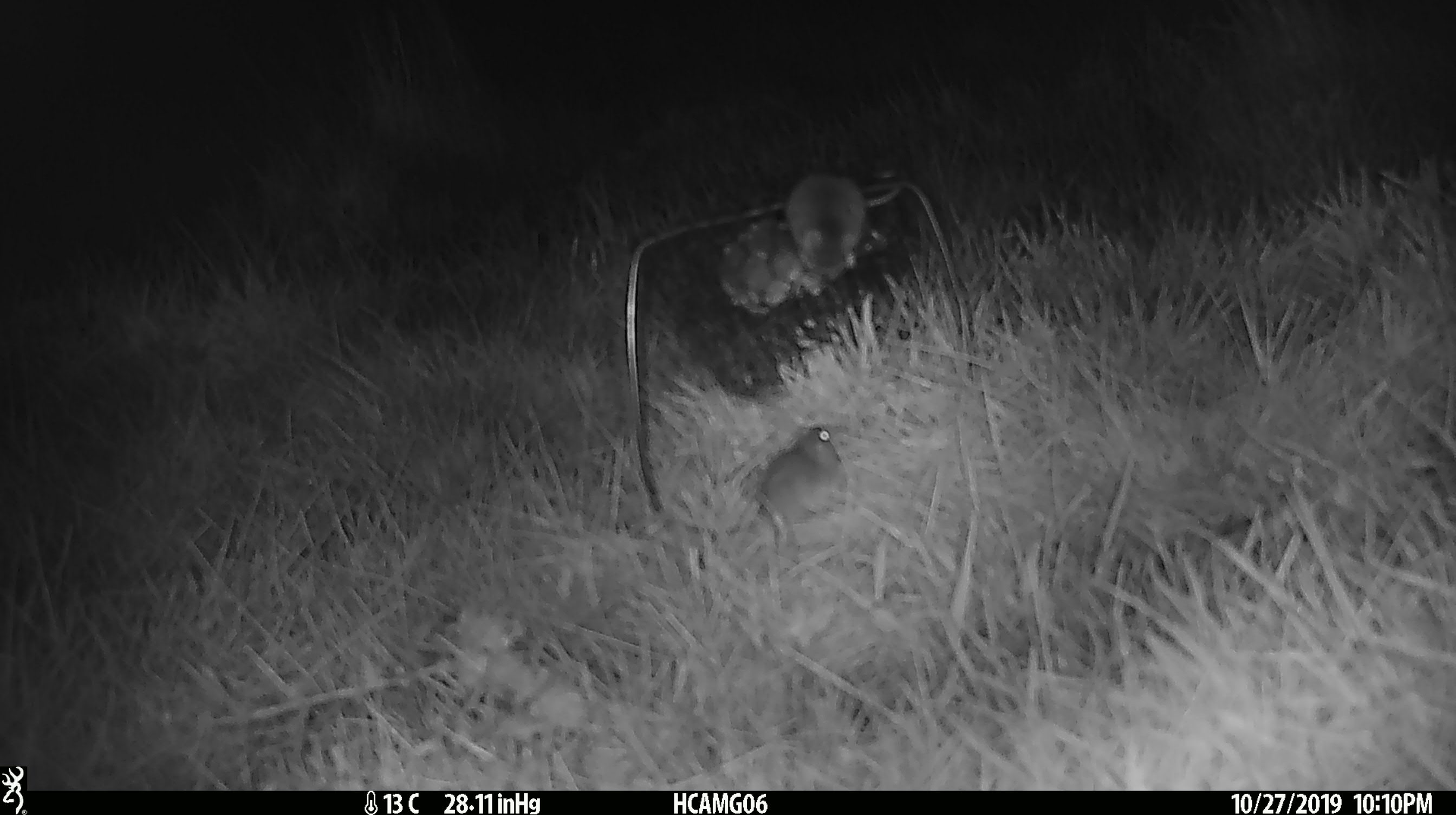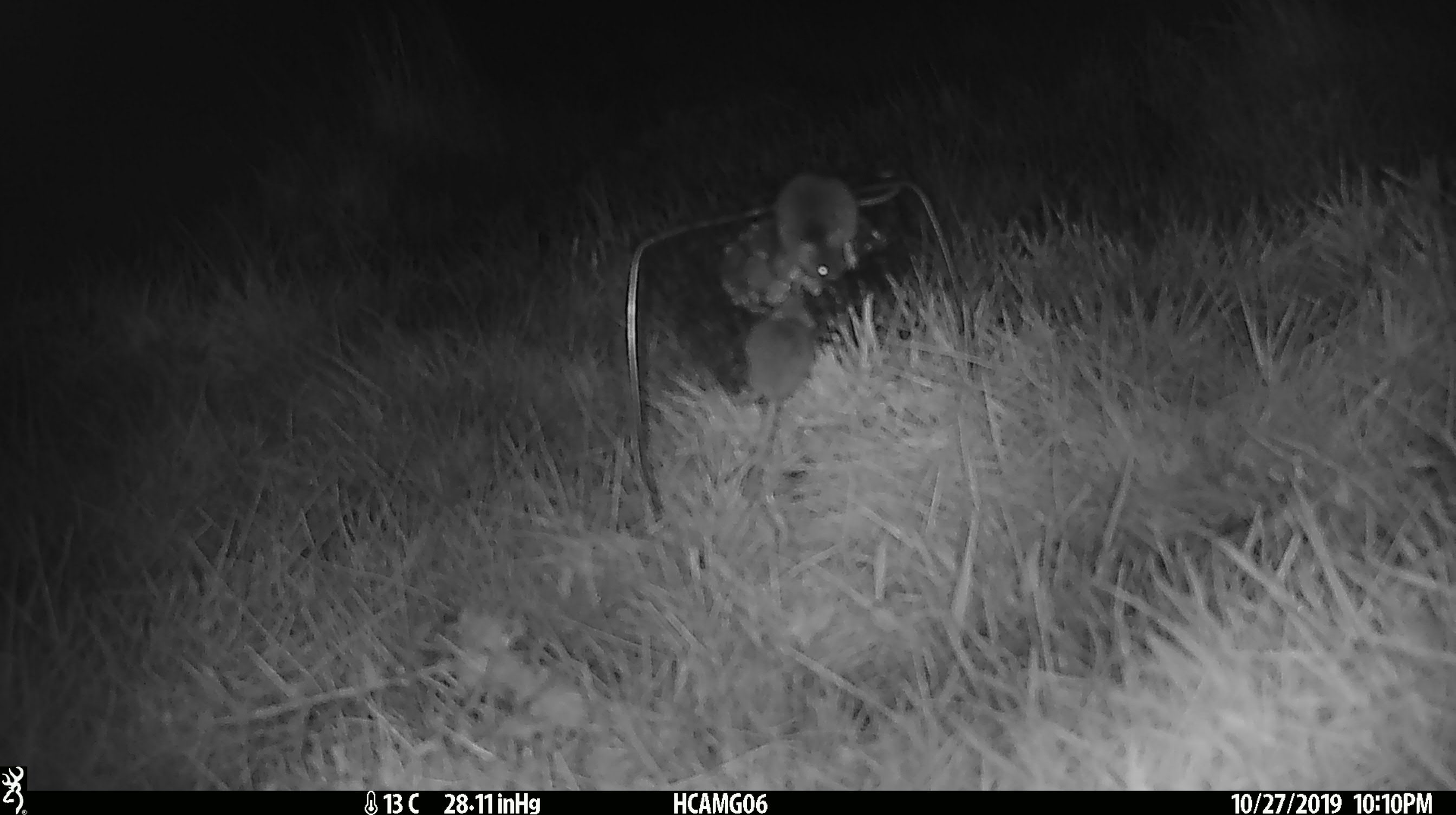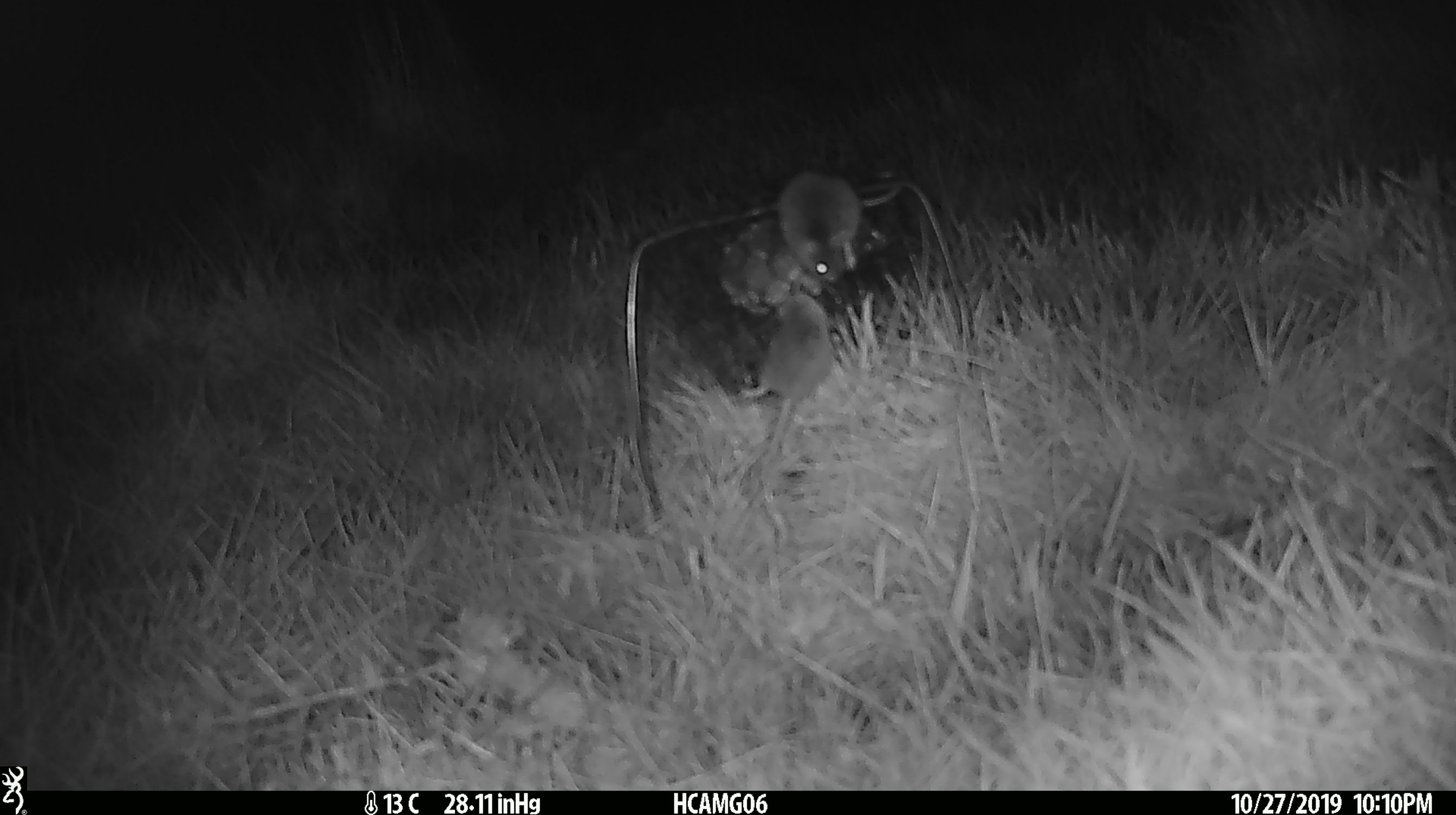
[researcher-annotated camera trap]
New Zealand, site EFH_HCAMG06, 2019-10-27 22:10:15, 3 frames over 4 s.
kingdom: Animalia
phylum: Chordata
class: Mammalia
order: Rodentia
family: Muridae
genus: Mus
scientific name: Mus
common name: mouse